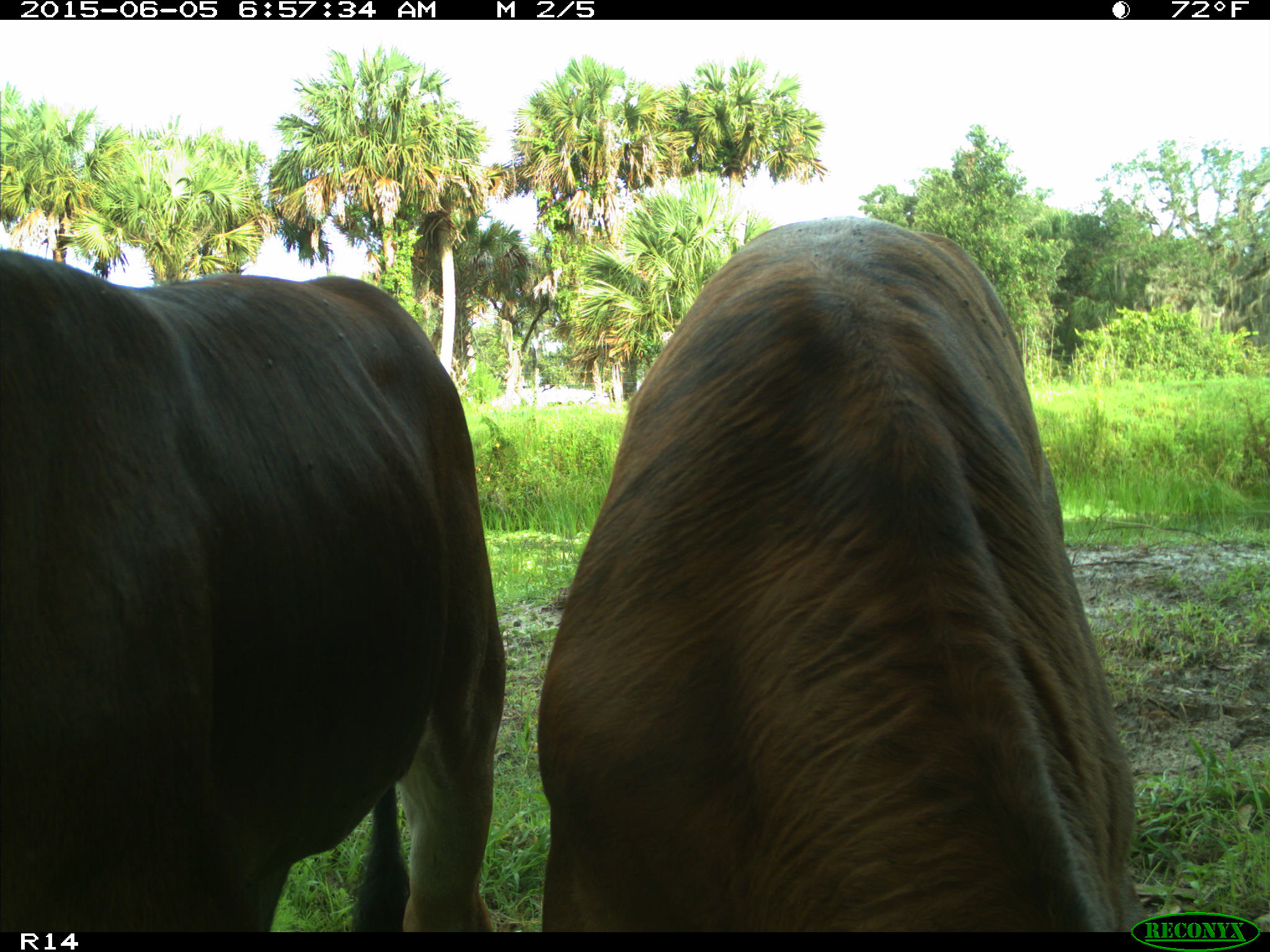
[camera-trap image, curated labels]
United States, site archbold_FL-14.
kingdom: Animalia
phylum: Chordata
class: Mammalia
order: Artiodactyla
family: Bovidae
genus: Bos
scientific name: Bos taurus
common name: domestic cow